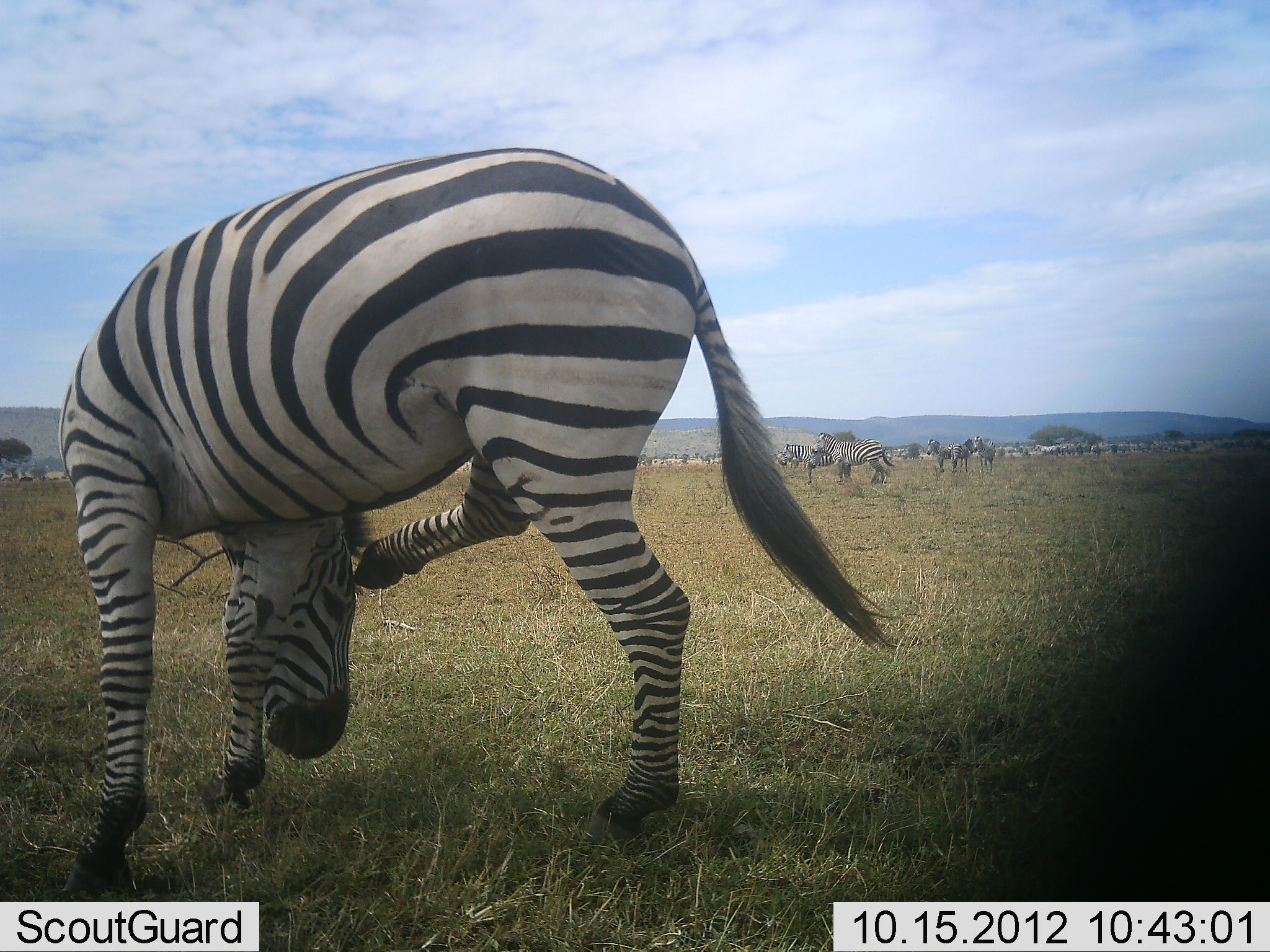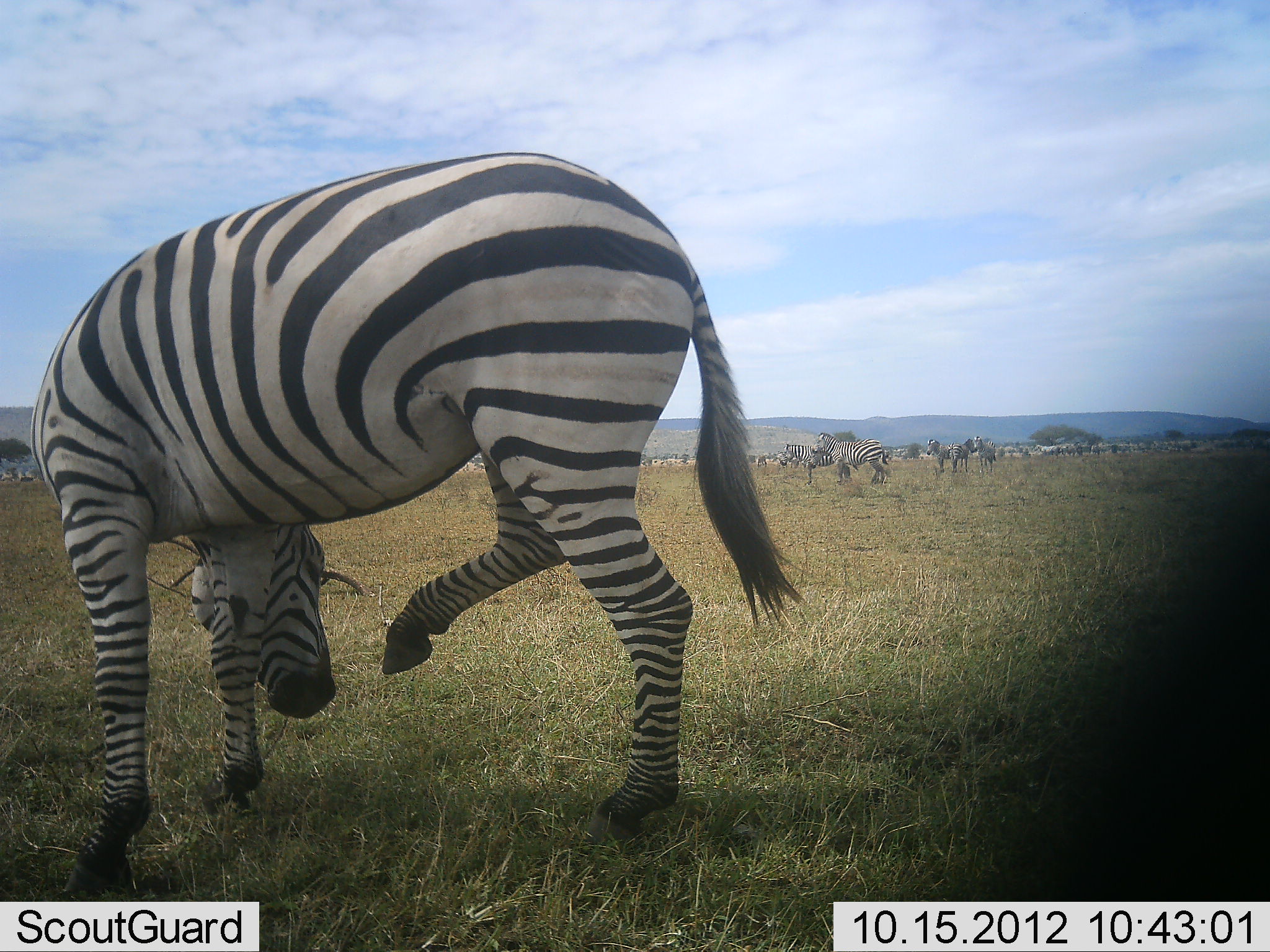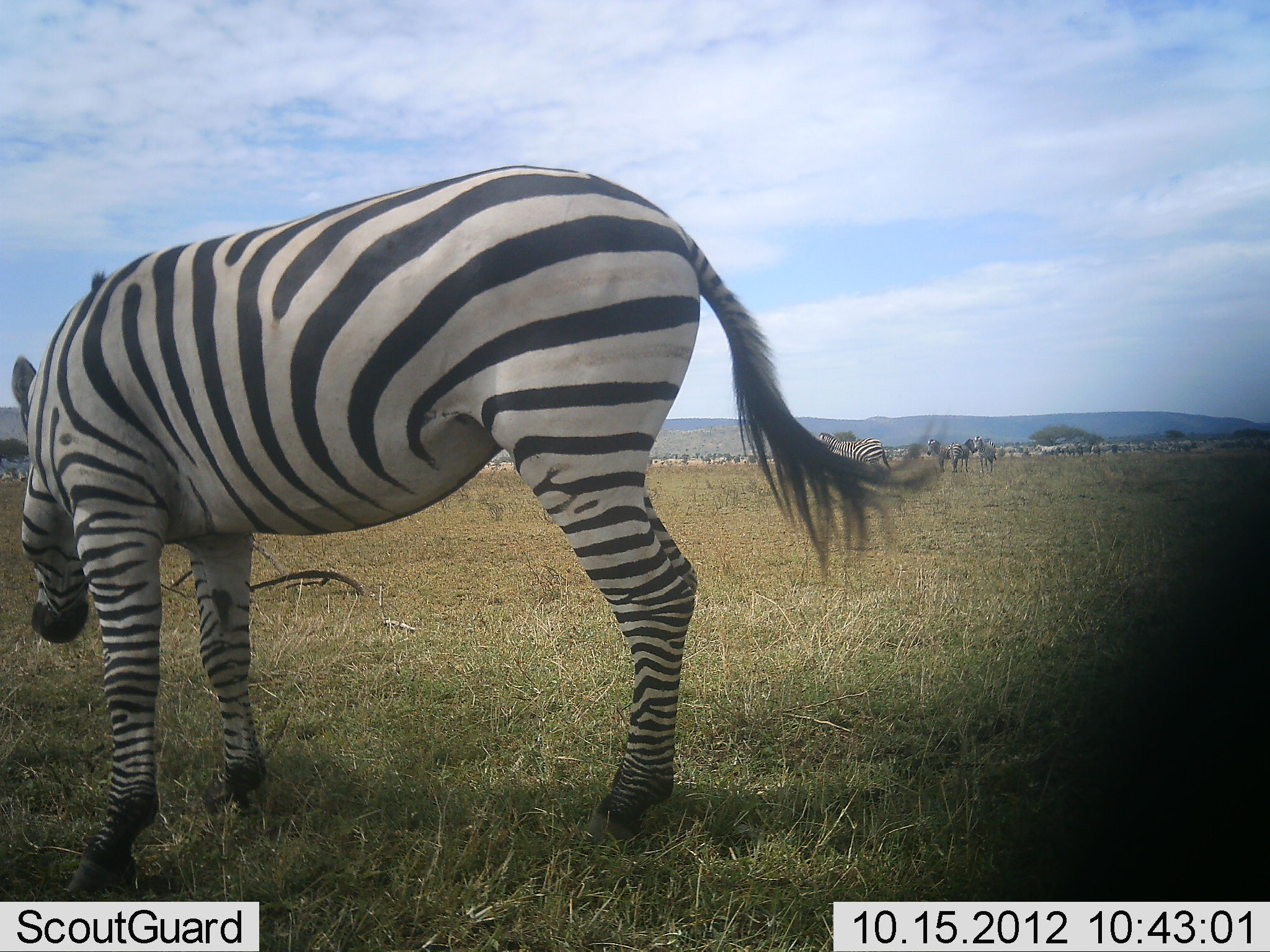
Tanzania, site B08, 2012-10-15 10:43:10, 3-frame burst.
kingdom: Animalia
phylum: Chordata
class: Mammalia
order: Perissodactyla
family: Equidae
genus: Equus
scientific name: Equus quagga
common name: plains zebra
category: zebra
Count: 7.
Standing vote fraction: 100%.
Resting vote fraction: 10%.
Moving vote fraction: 20%.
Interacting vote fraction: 10%.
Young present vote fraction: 0%.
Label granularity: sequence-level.